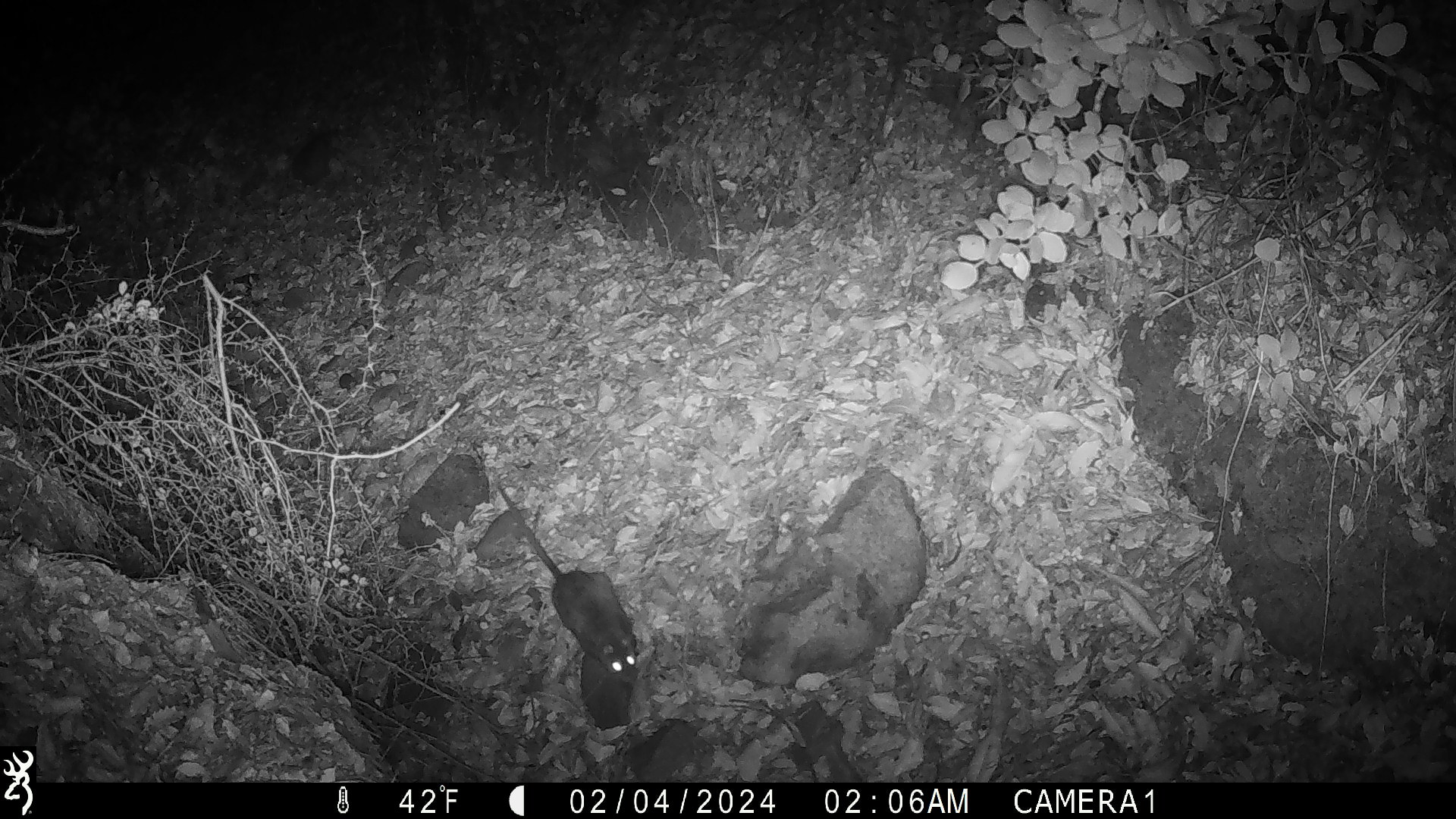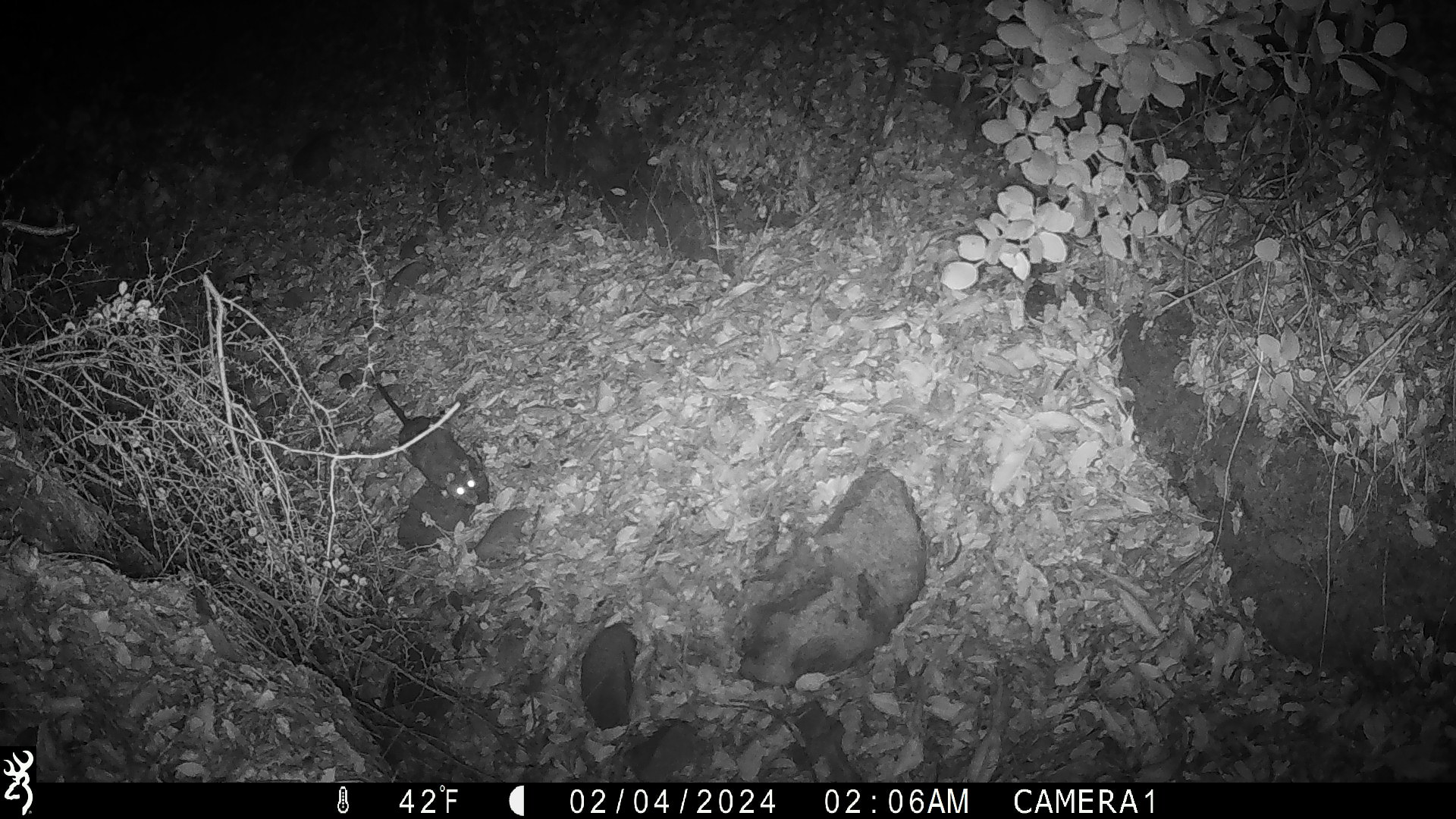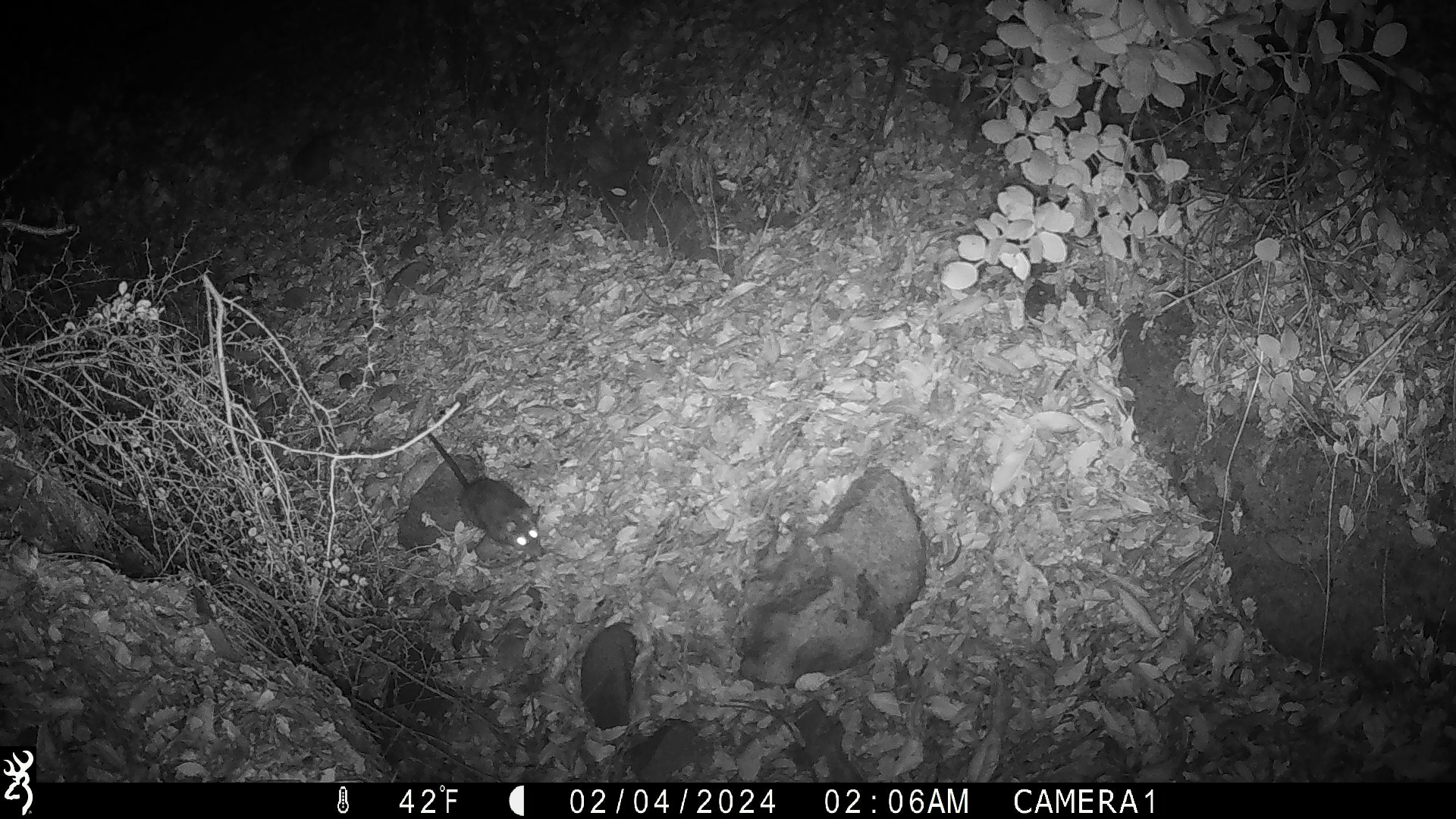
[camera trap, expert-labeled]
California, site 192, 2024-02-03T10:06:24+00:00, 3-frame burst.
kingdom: Animalia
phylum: Chordata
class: Mammalia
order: Rodentia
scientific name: Rodentia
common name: mouse or rat